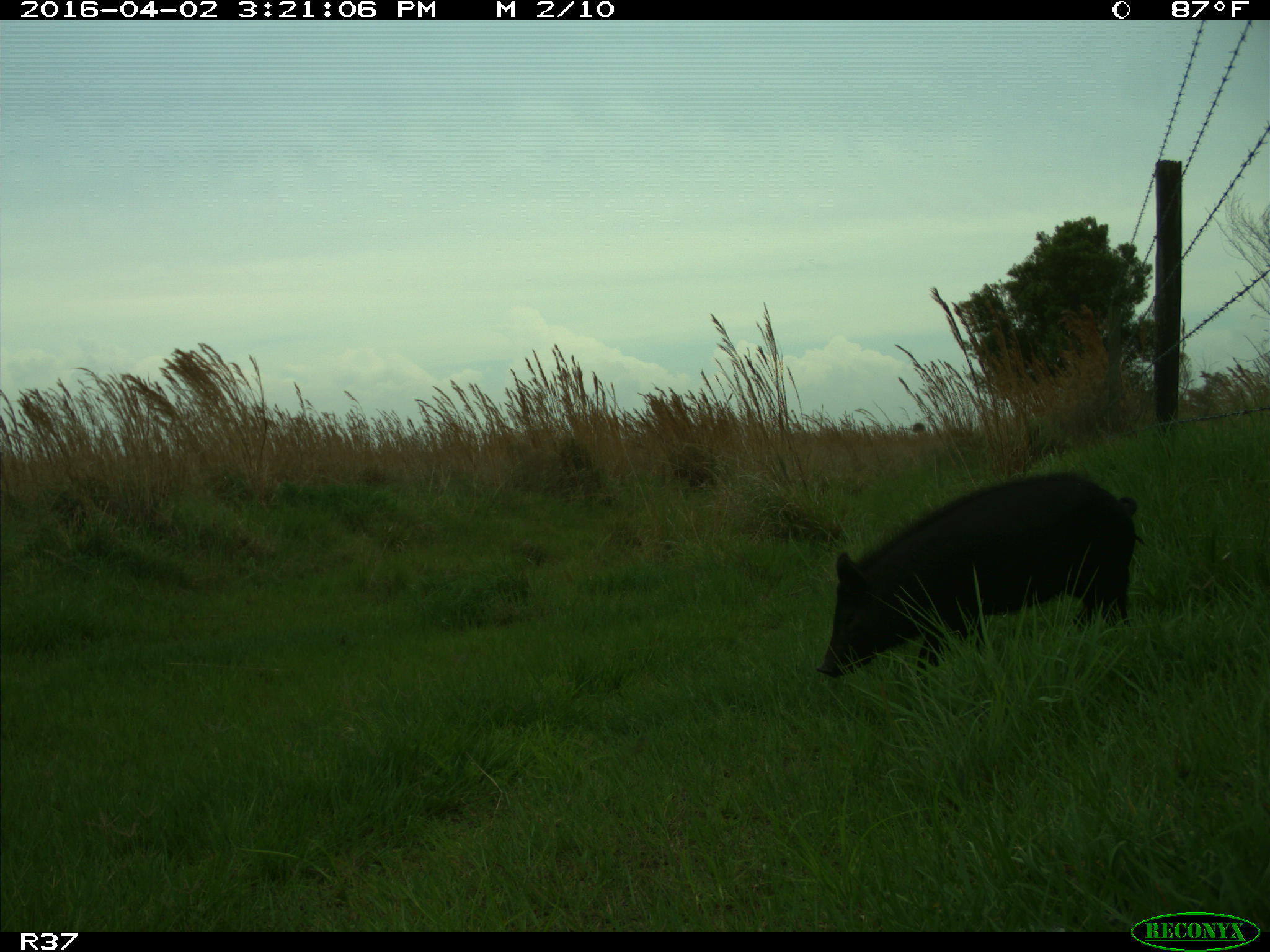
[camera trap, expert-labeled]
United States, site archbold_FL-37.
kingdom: Animalia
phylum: Chordata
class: Mammalia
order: Artiodactyla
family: Suidae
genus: Sus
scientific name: Sus scrofa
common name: wild boar